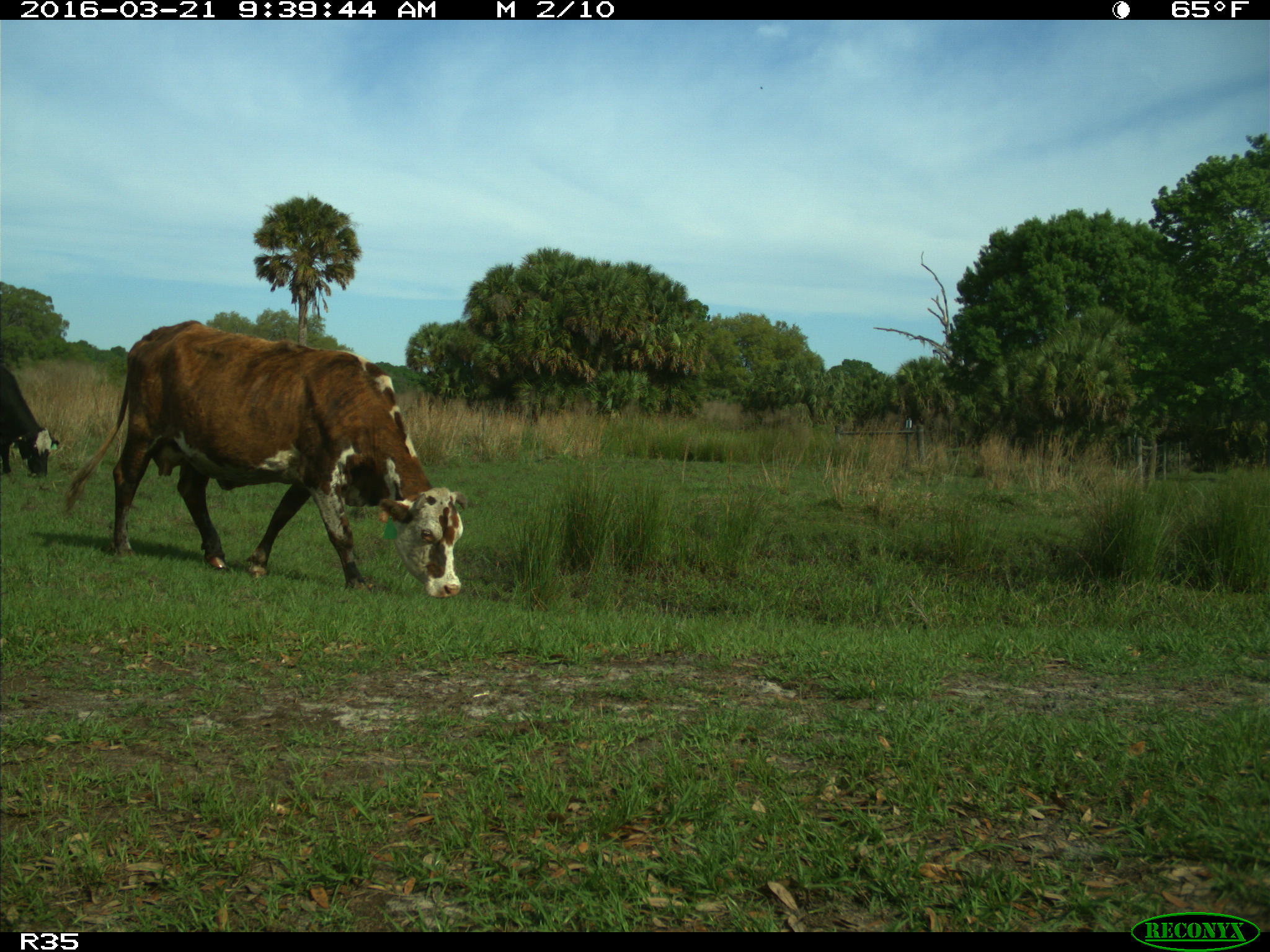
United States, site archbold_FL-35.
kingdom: Animalia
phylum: Chordata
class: Mammalia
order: Artiodactyla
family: Bovidae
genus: Bos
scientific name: Bos taurus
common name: domestic cow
Bos taurus (domestic cow).